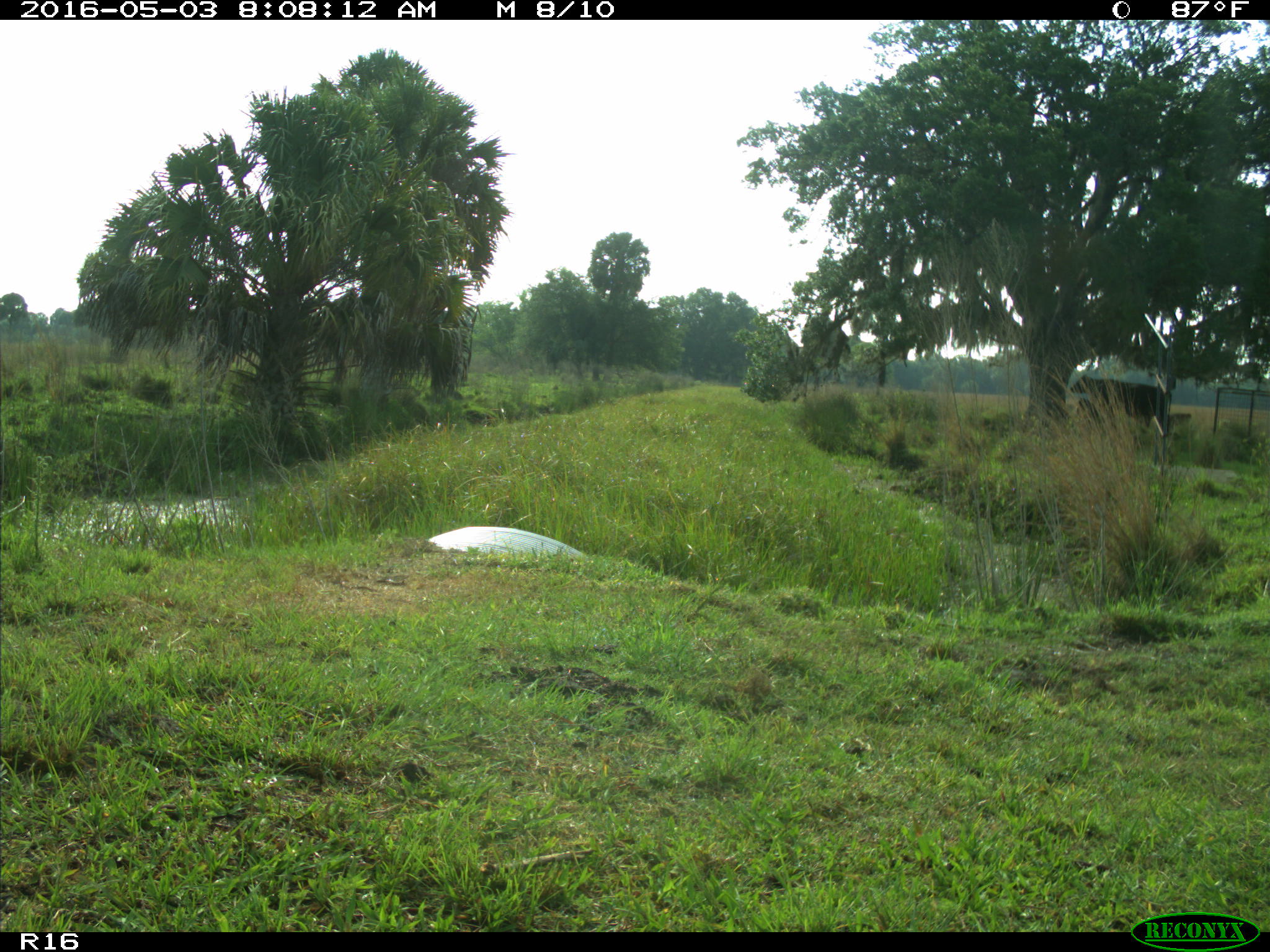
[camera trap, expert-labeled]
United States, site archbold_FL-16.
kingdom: Animalia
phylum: Chordata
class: Mammalia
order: Artiodactyla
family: Bovidae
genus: Bos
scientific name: Bos taurus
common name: domestic cow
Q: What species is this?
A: Bos taurus (domestic cow).